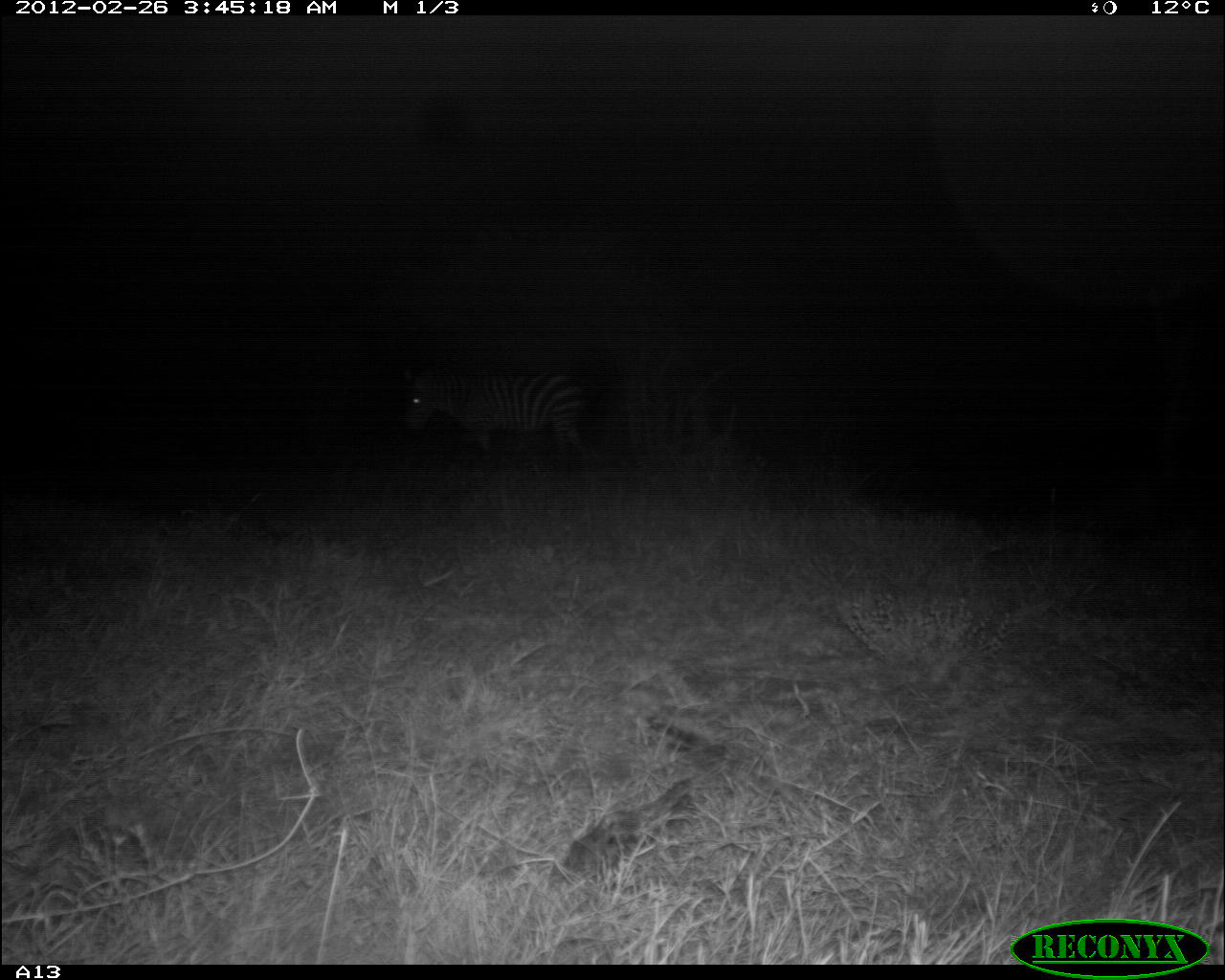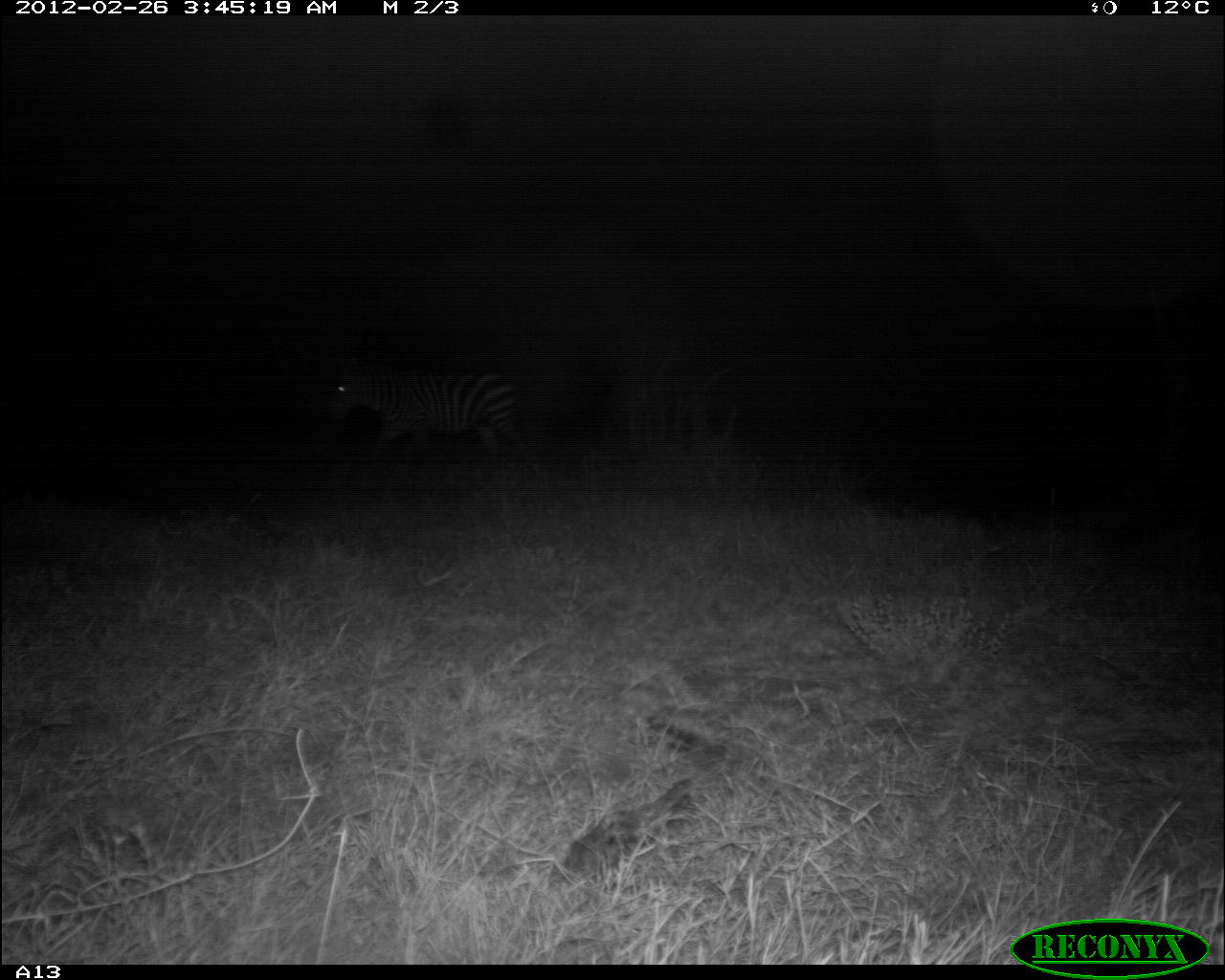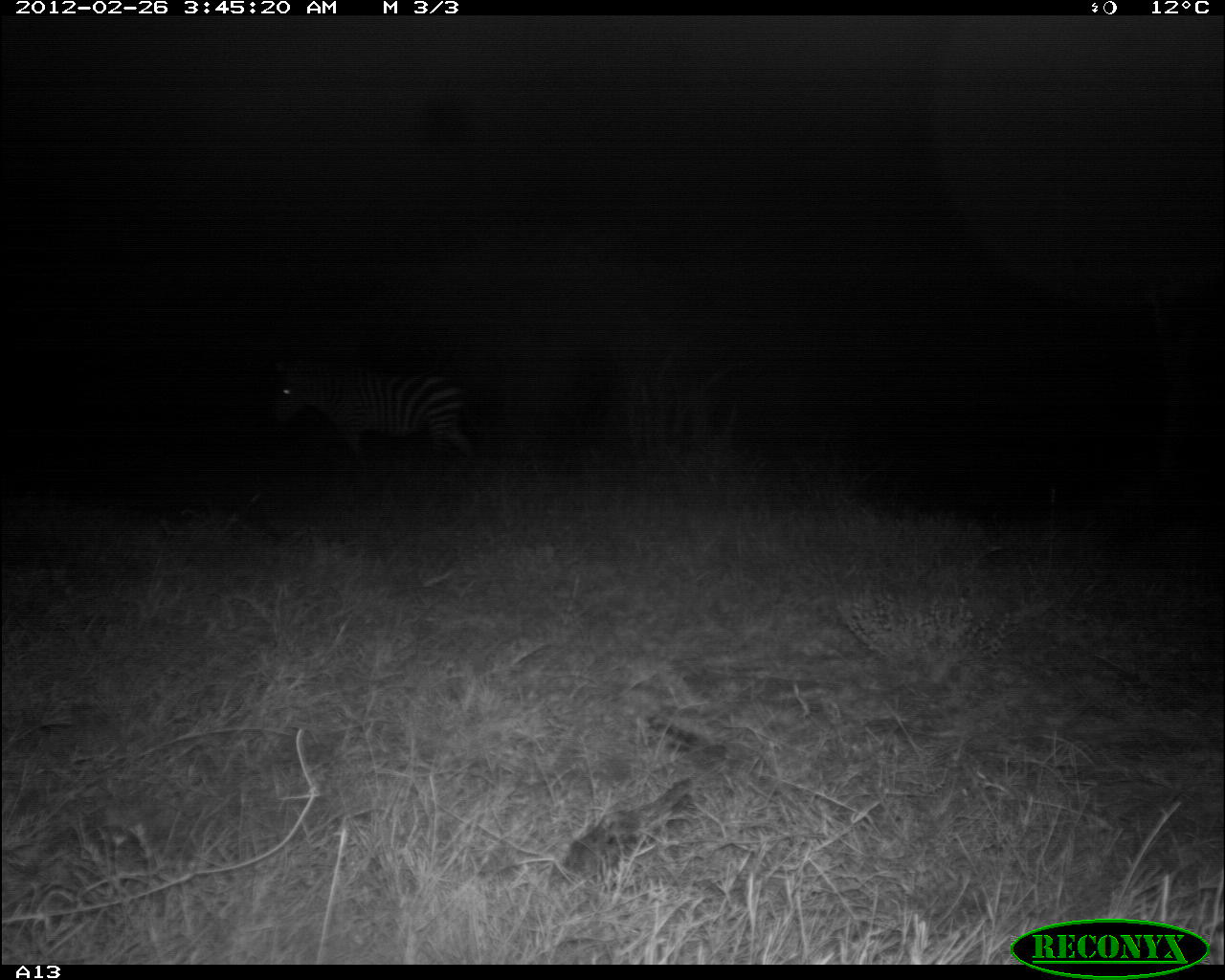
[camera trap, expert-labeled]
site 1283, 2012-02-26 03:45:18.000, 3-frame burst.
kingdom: Animalia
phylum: Chordata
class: Mammalia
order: Perissodactyla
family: Equidae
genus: Equus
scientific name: Equus quagga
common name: plains zebra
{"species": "Equus quagga (plains zebra)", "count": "1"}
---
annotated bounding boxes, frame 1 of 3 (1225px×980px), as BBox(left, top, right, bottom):
equus quagga: BBox(399, 363, 596, 471)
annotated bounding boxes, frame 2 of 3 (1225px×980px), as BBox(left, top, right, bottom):
equus quagga: BBox(326, 361, 535, 470)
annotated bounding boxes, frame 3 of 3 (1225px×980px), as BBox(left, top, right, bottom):
equus quagga: BBox(270, 354, 479, 488)